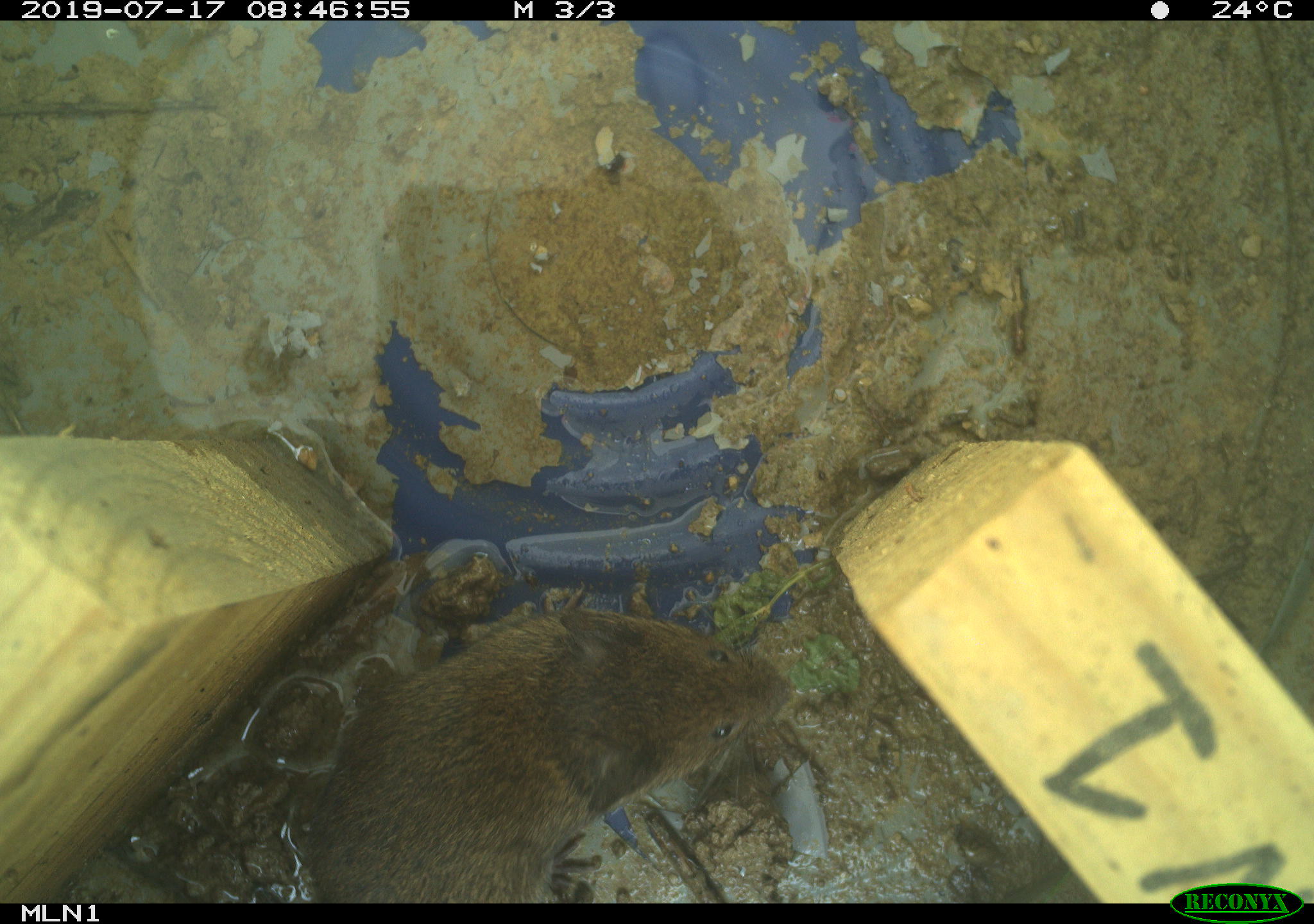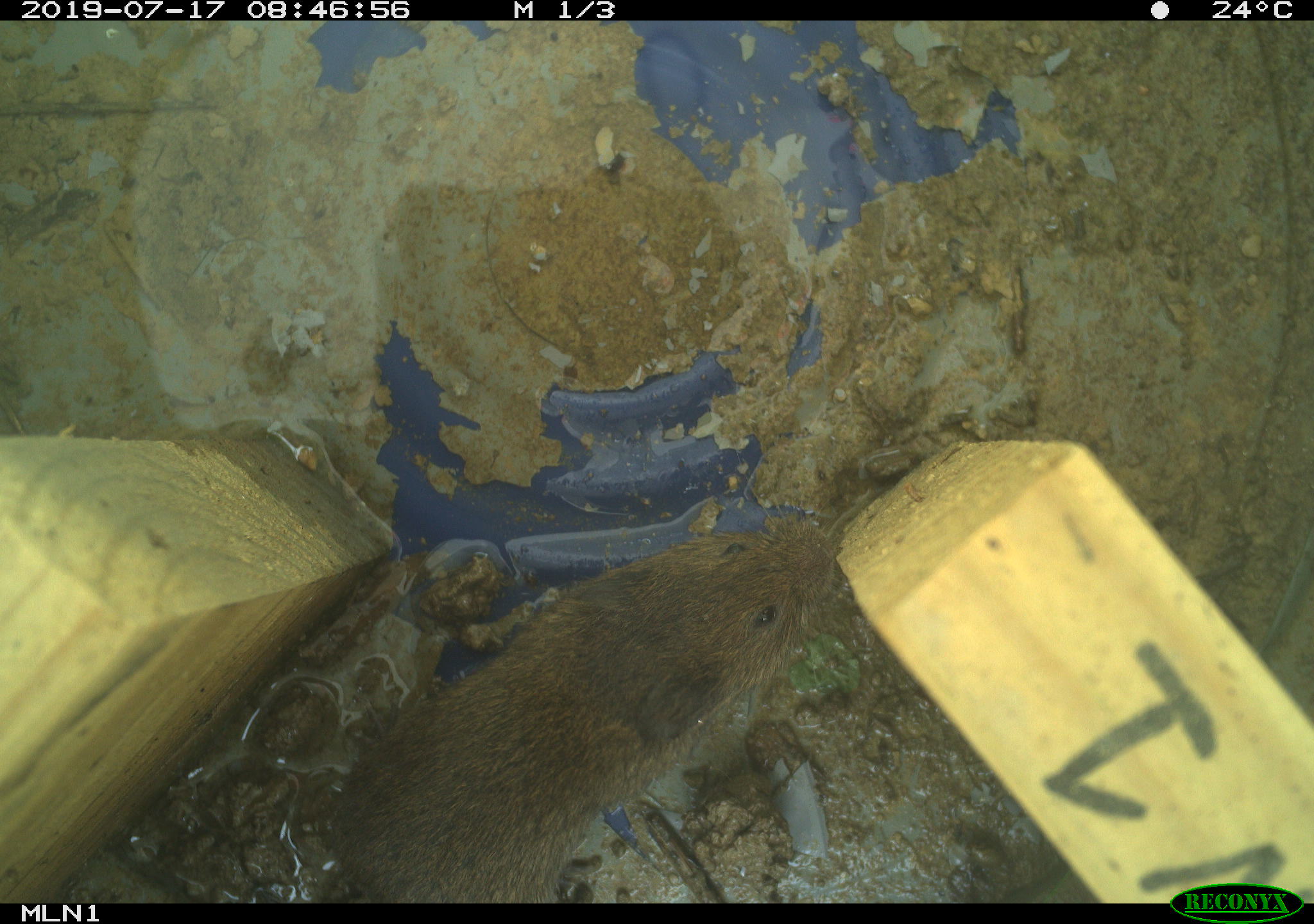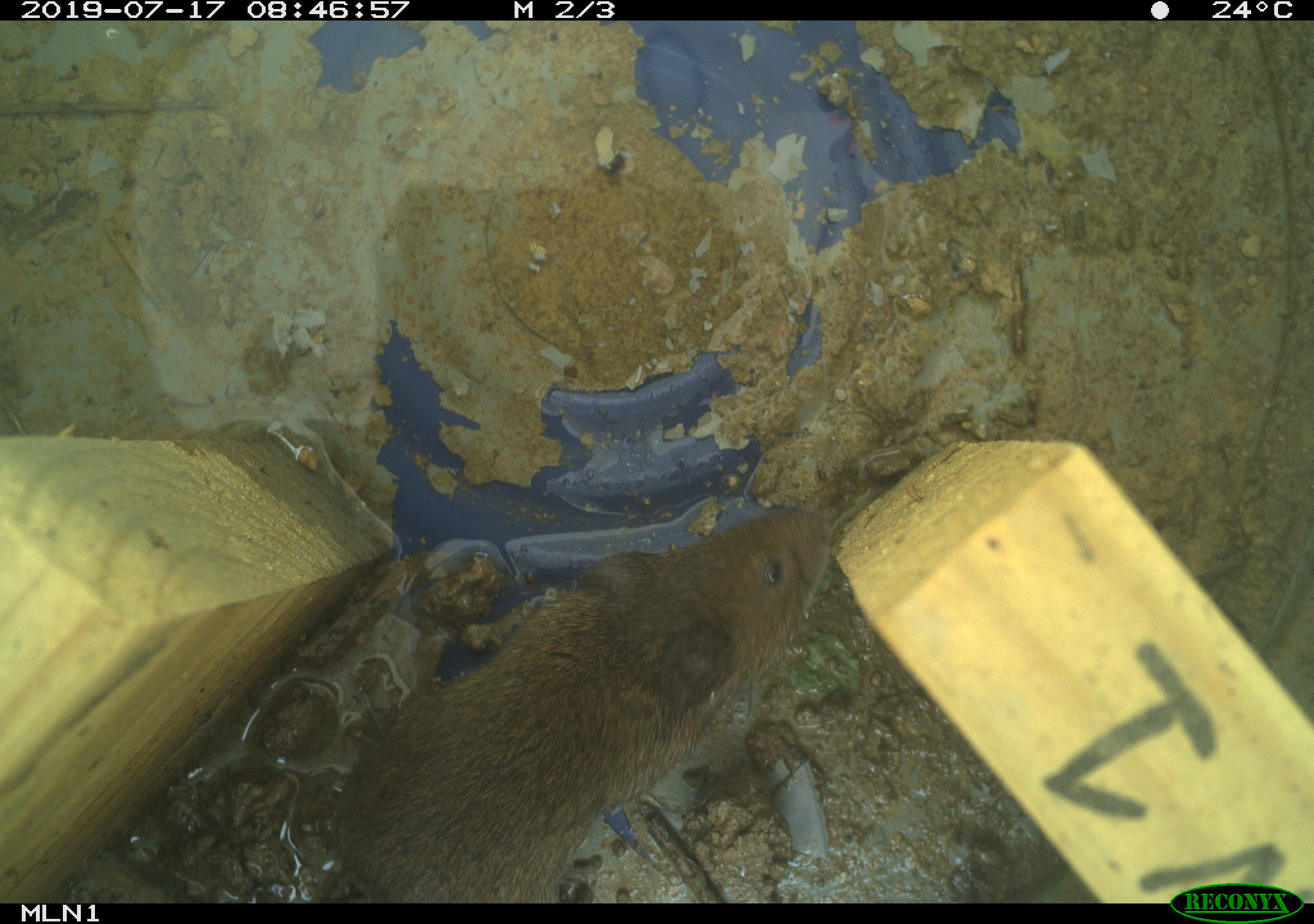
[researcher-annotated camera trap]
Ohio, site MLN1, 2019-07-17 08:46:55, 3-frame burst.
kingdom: Animalia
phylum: Chordata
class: Mammalia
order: Rodentia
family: Cricetidae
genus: Microtus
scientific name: Microtus pennsylvanicus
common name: meadow vole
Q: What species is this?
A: Meadow vole (Microtus pennsylvanicus).